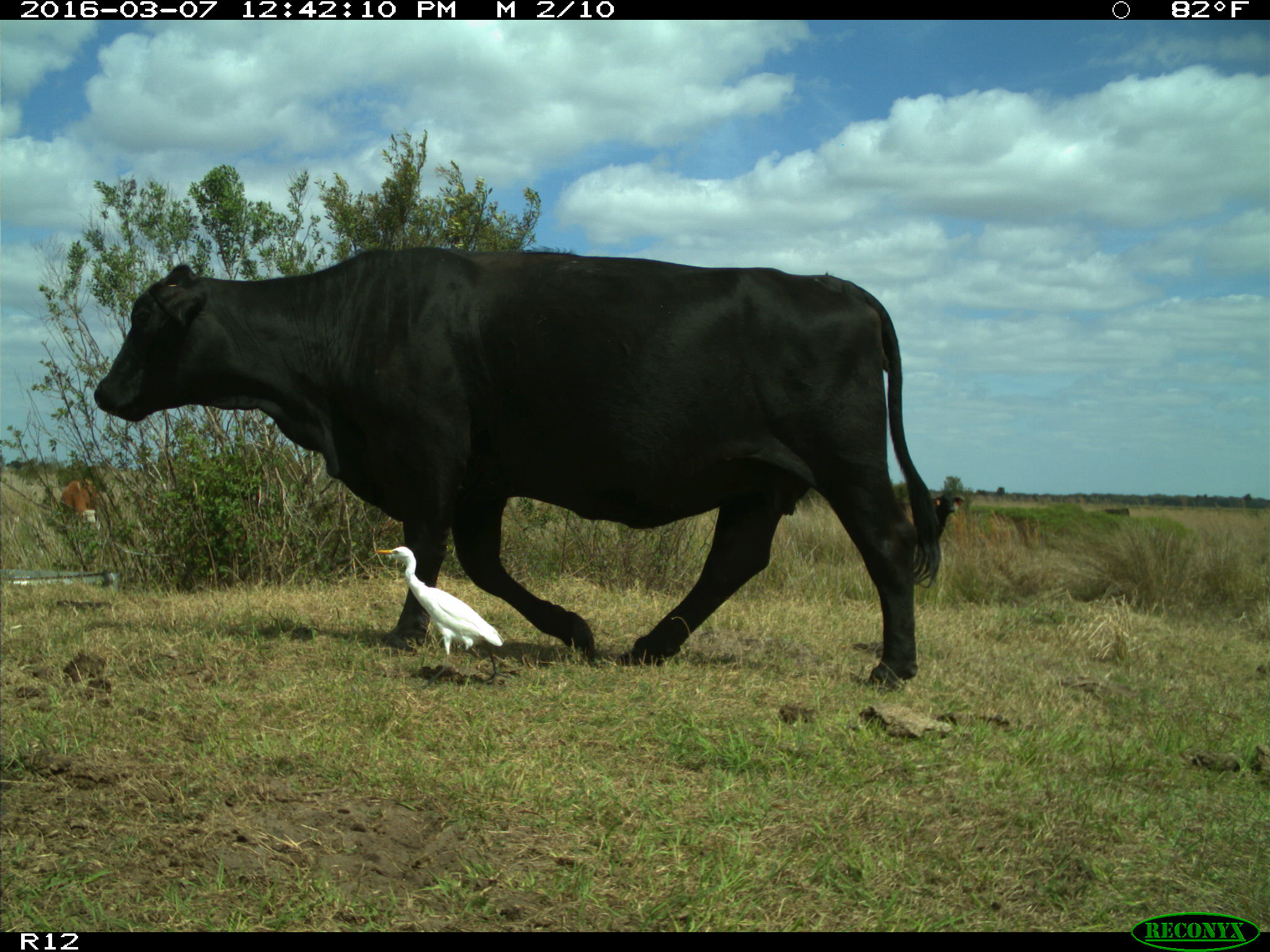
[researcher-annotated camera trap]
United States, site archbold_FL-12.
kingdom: Animalia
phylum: Chordata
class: Mammalia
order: Artiodactyla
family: Bovidae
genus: Bos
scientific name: Bos taurus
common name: domestic cow